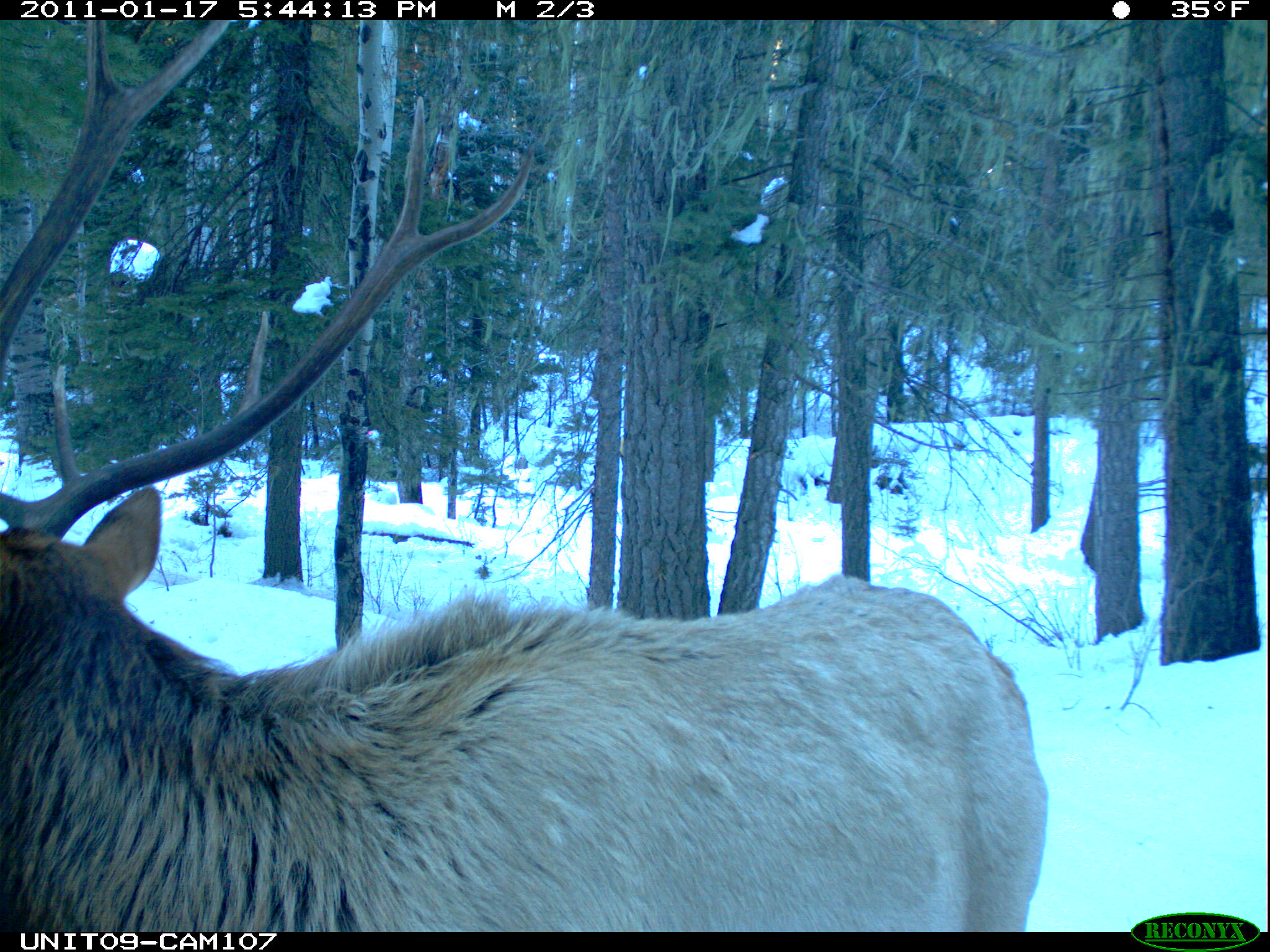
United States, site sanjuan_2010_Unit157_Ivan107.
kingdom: Animalia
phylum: Chordata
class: Mammalia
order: Artiodactyla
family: Cervidae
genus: Cervus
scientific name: Cervus elaphus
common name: red deer